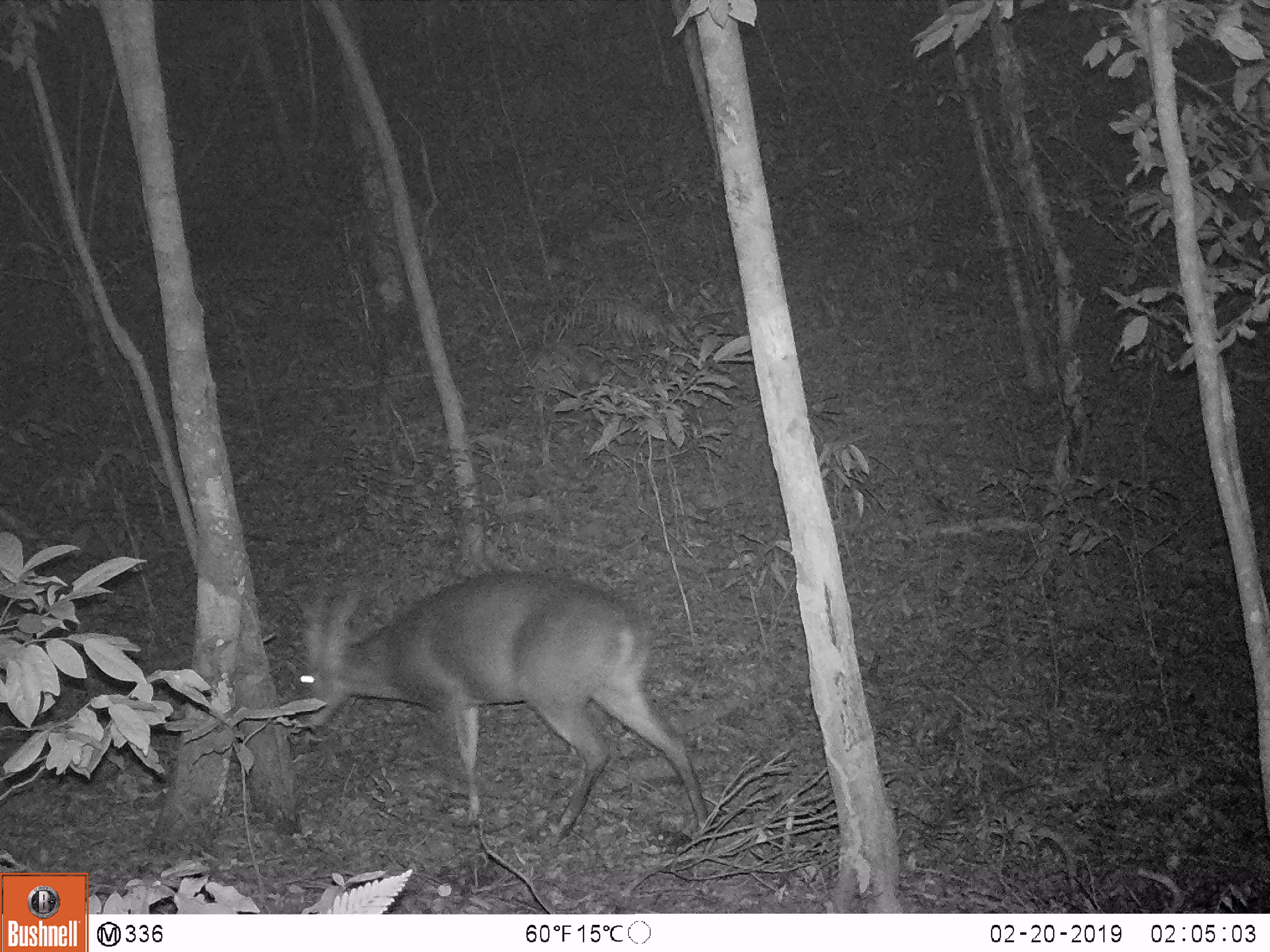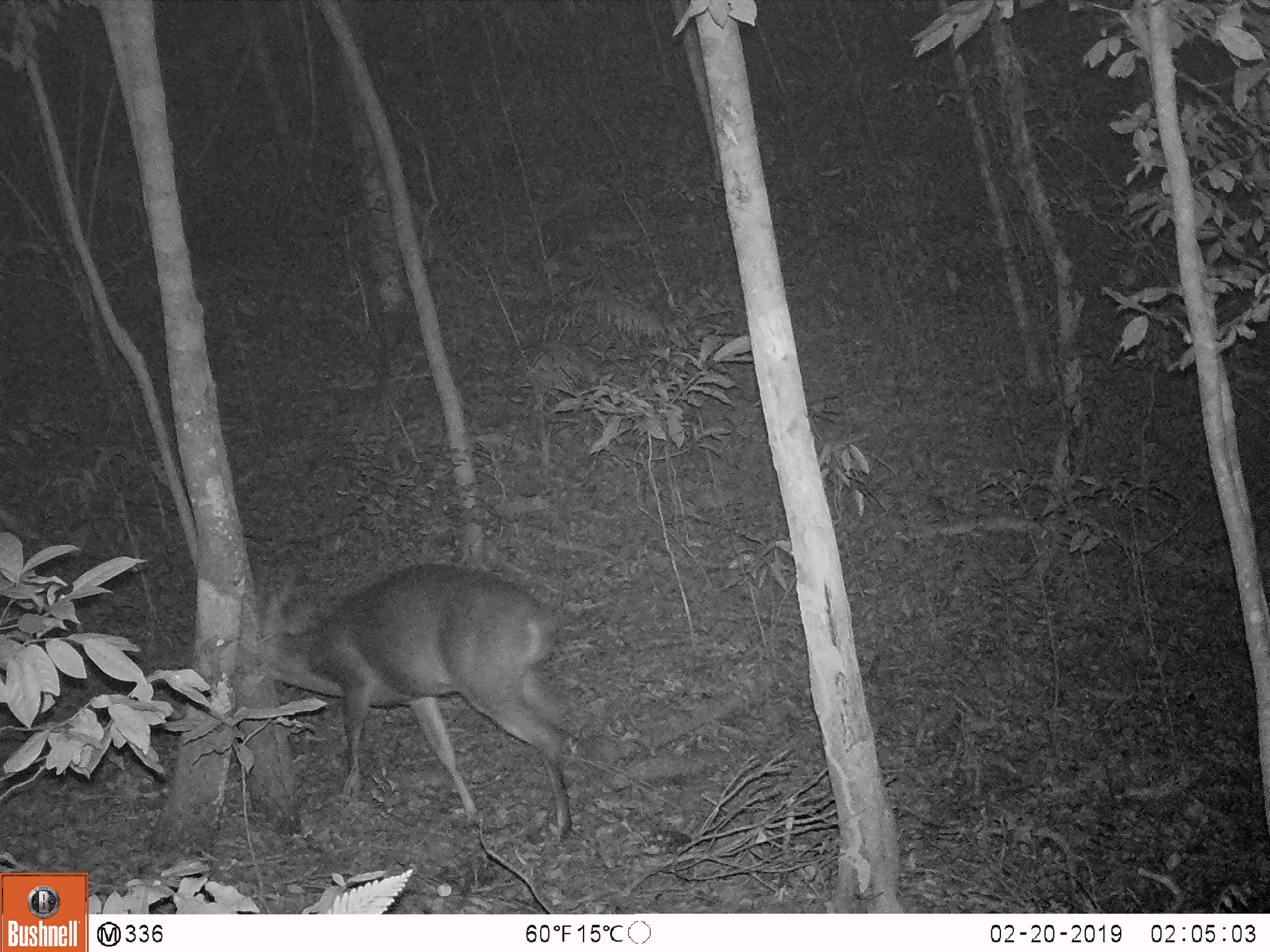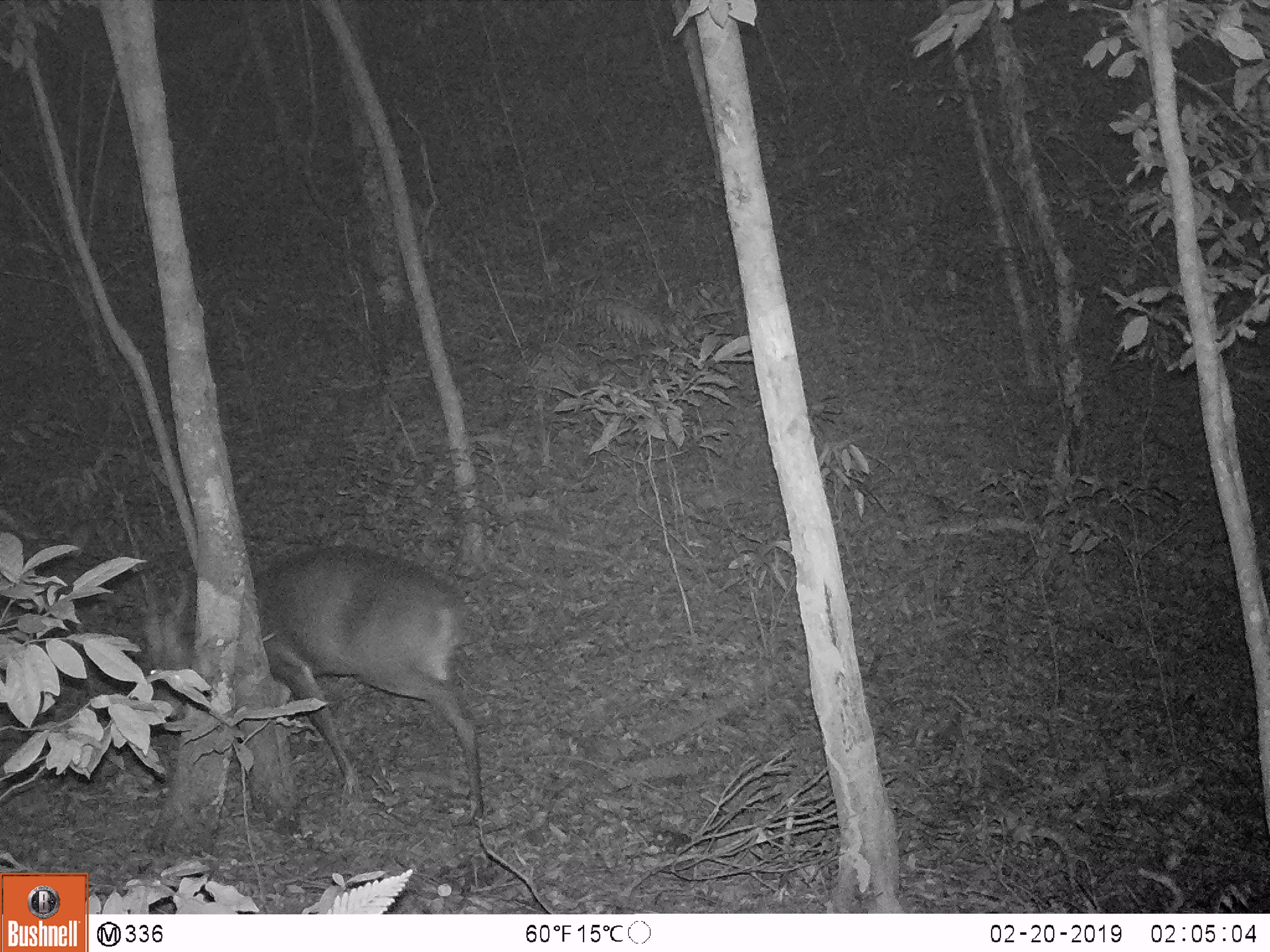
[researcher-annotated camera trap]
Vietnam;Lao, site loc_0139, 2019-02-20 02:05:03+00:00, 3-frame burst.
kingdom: Animalia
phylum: Chordata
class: Mammalia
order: Artiodactyla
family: Cervidae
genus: Muntiacus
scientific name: Muntiacus vuquangensis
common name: large-antlered muntjac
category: large antlered muntjac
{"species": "large antlered muntjac (large-antlered muntjac) (Muntiacus vuquangensis)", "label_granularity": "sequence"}